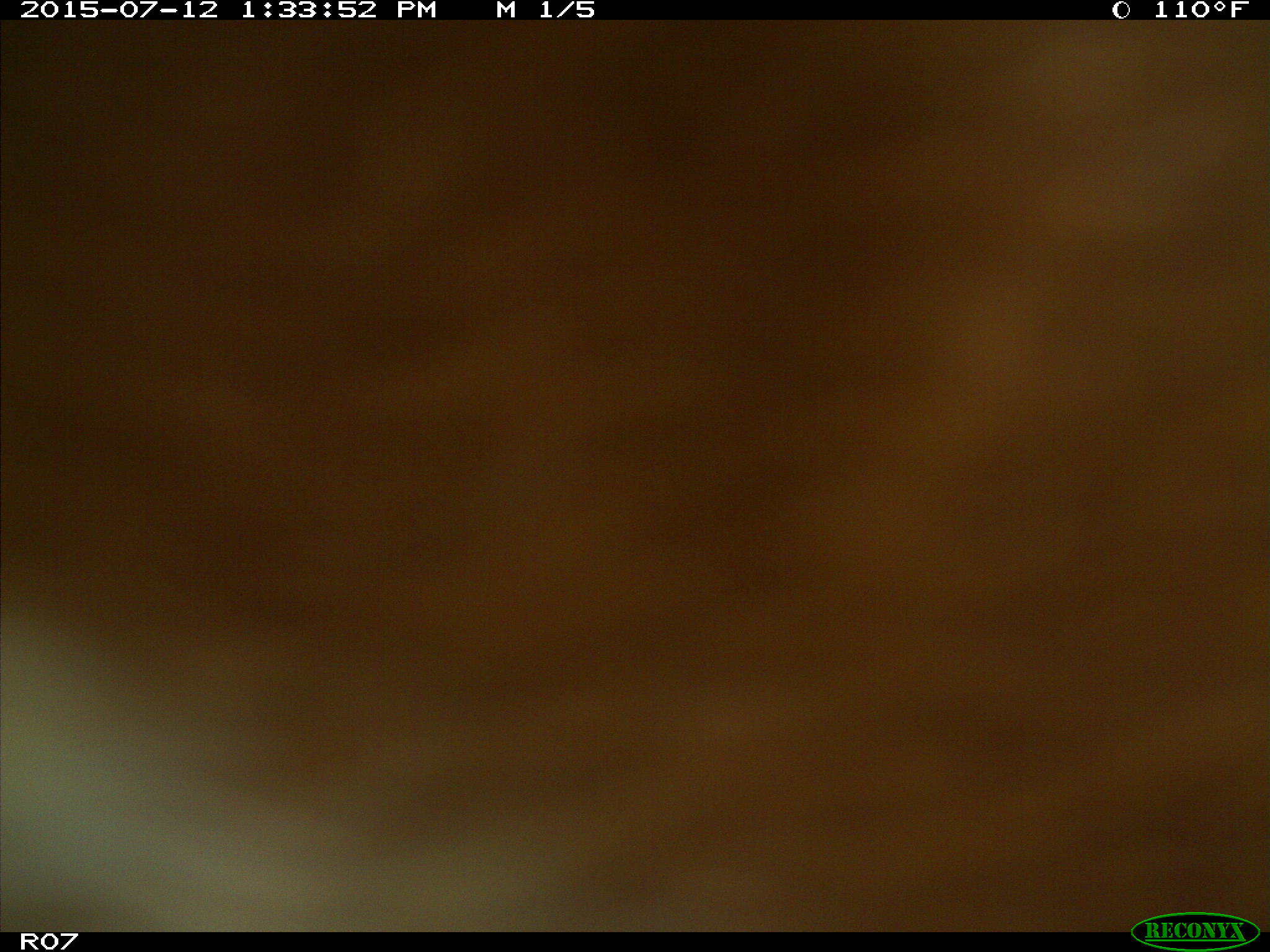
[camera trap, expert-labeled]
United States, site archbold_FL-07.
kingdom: Animalia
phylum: Chordata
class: Mammalia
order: Artiodactyla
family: Bovidae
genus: Bos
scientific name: Bos taurus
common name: domestic cow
Bos taurus (domestic cow).